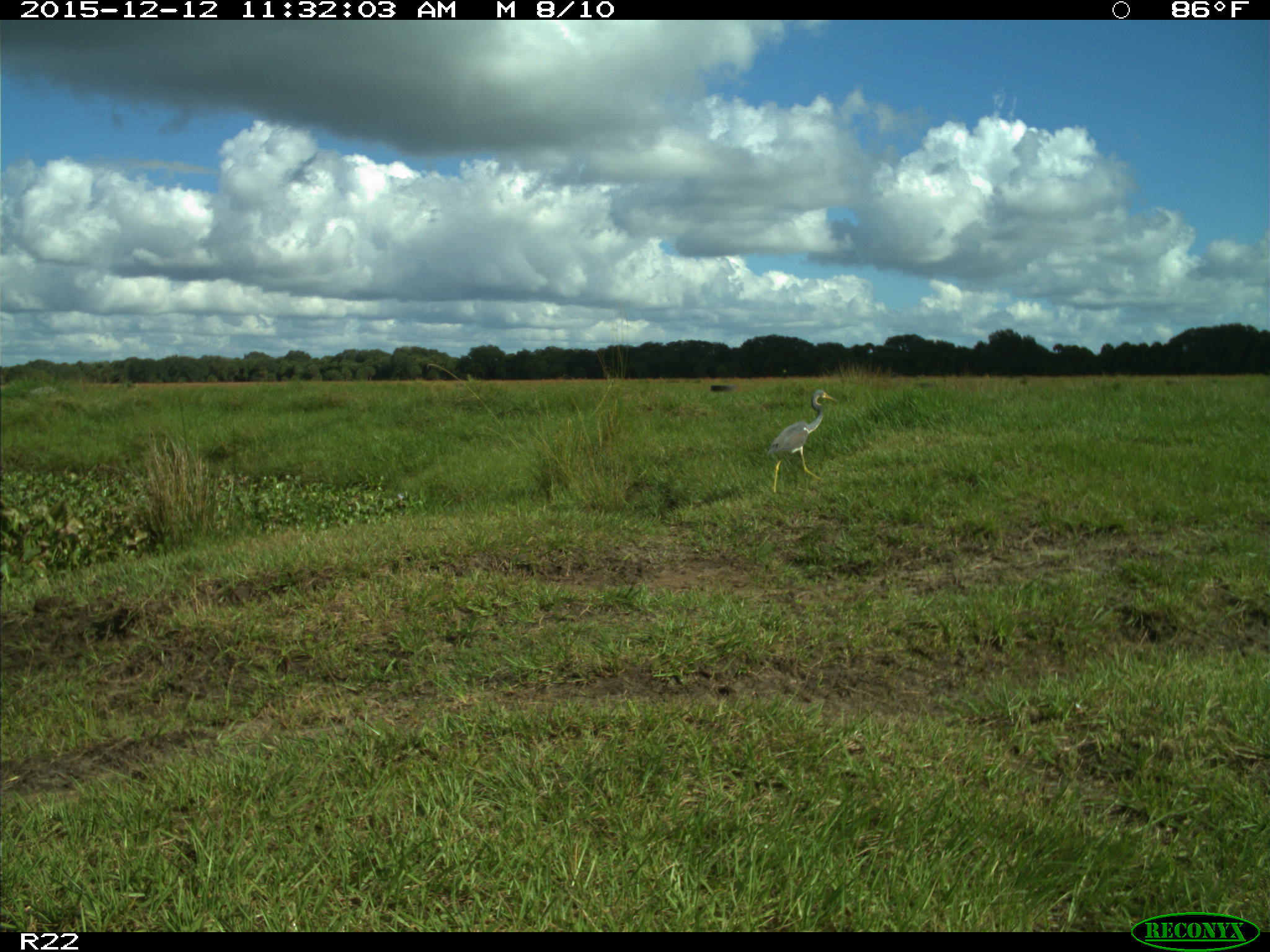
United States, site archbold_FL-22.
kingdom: Animalia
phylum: Chordata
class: Aves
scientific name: Aves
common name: birds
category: unidentified bird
Unidentified bird (birds) (Aves).